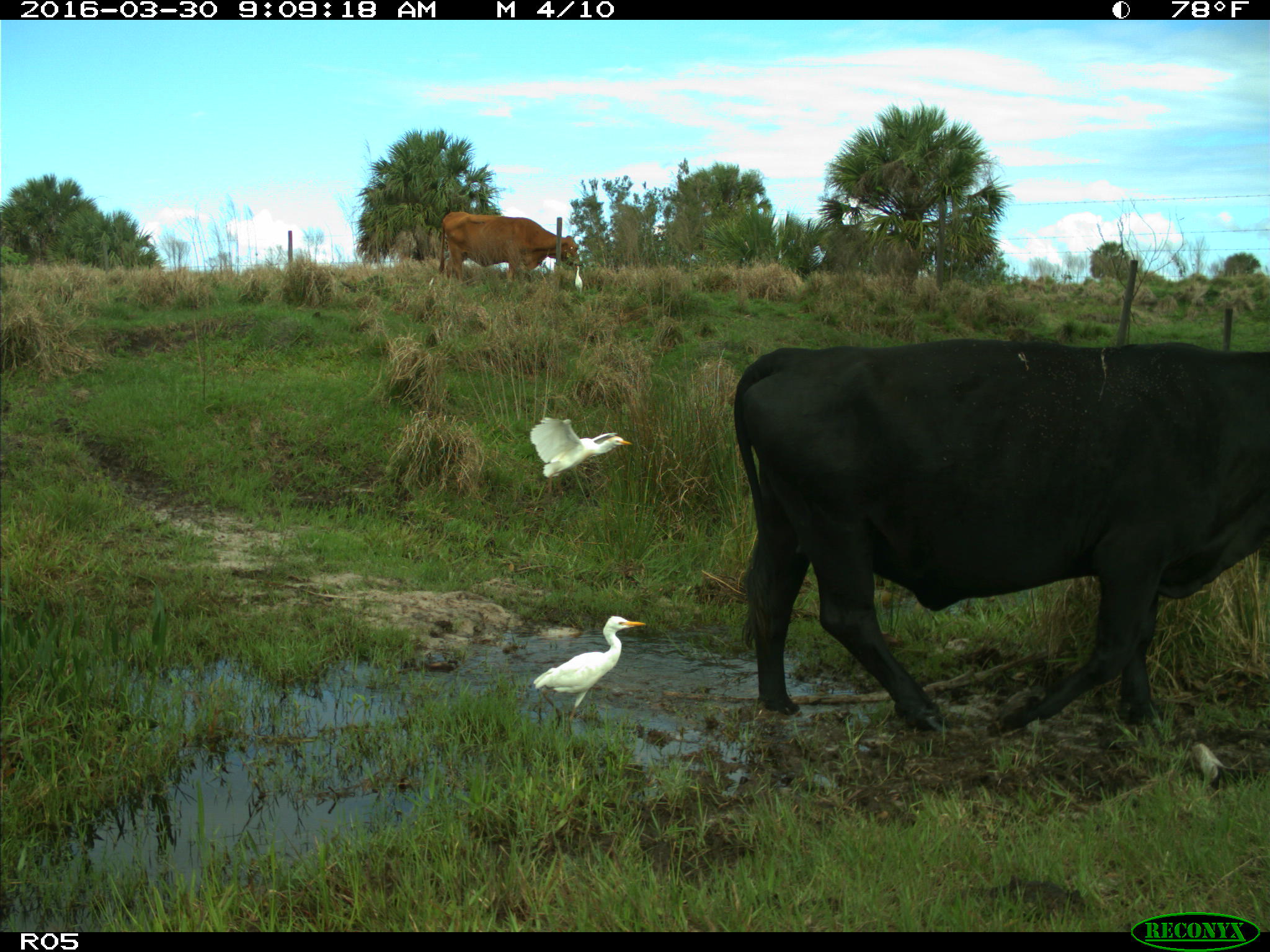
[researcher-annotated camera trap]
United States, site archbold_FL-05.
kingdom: Animalia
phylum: Chordata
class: Mammalia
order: Artiodactyla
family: Bovidae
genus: Bos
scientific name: Bos taurus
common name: domestic cow